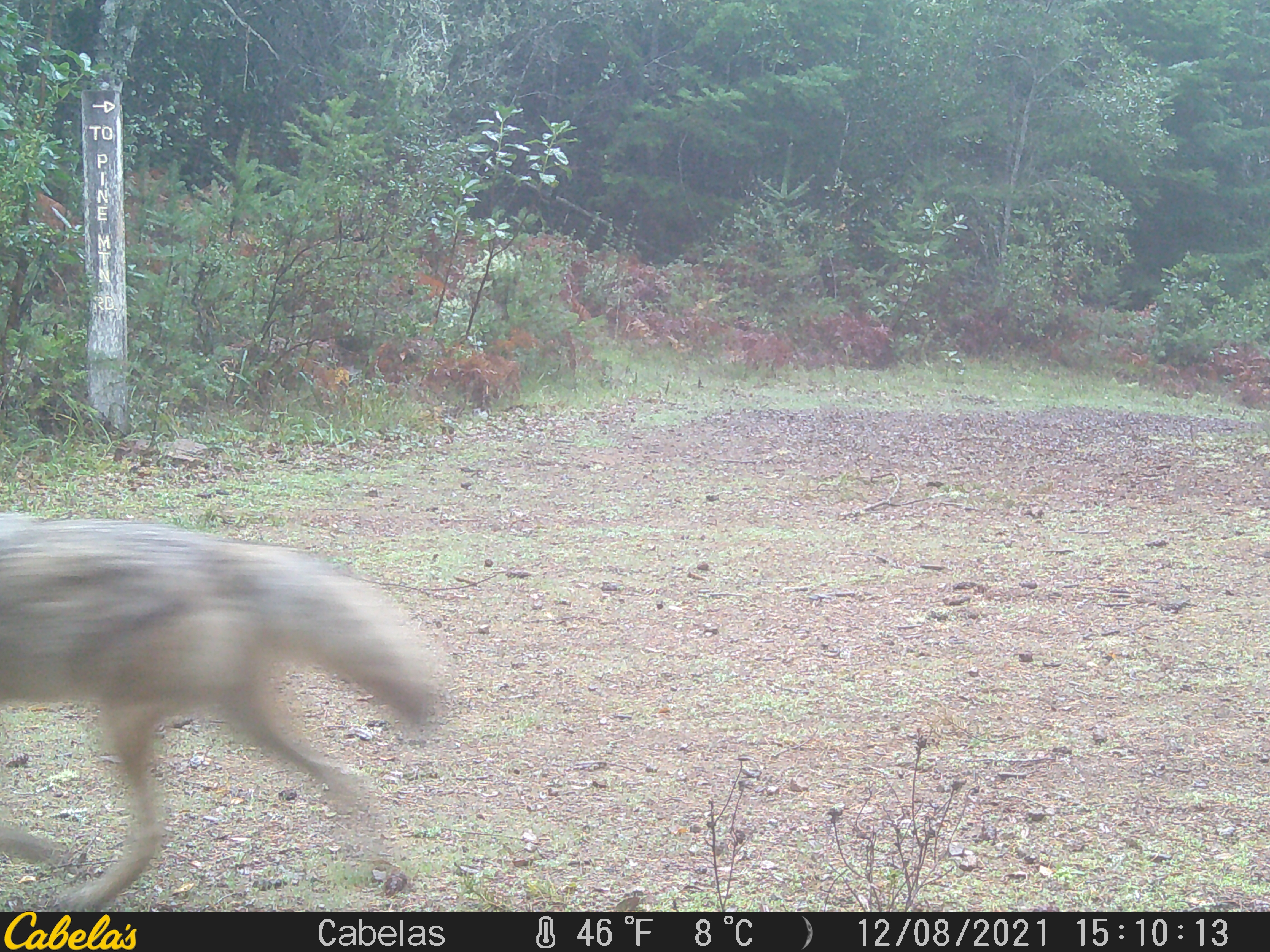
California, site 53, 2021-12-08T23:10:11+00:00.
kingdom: Animalia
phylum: Chordata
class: Mammalia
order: Carnivora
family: Canidae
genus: Canis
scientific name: Canis latrans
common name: coyote